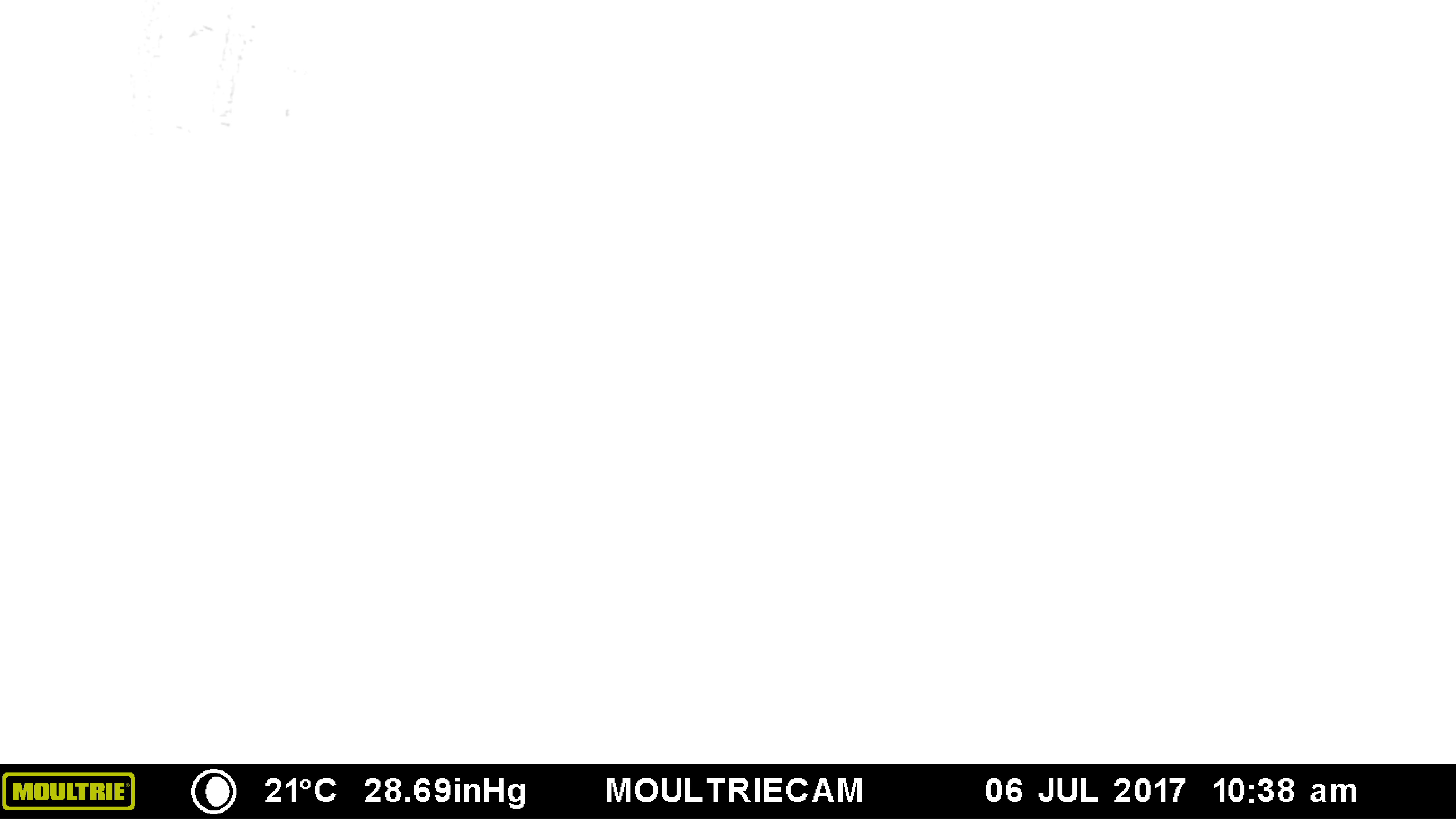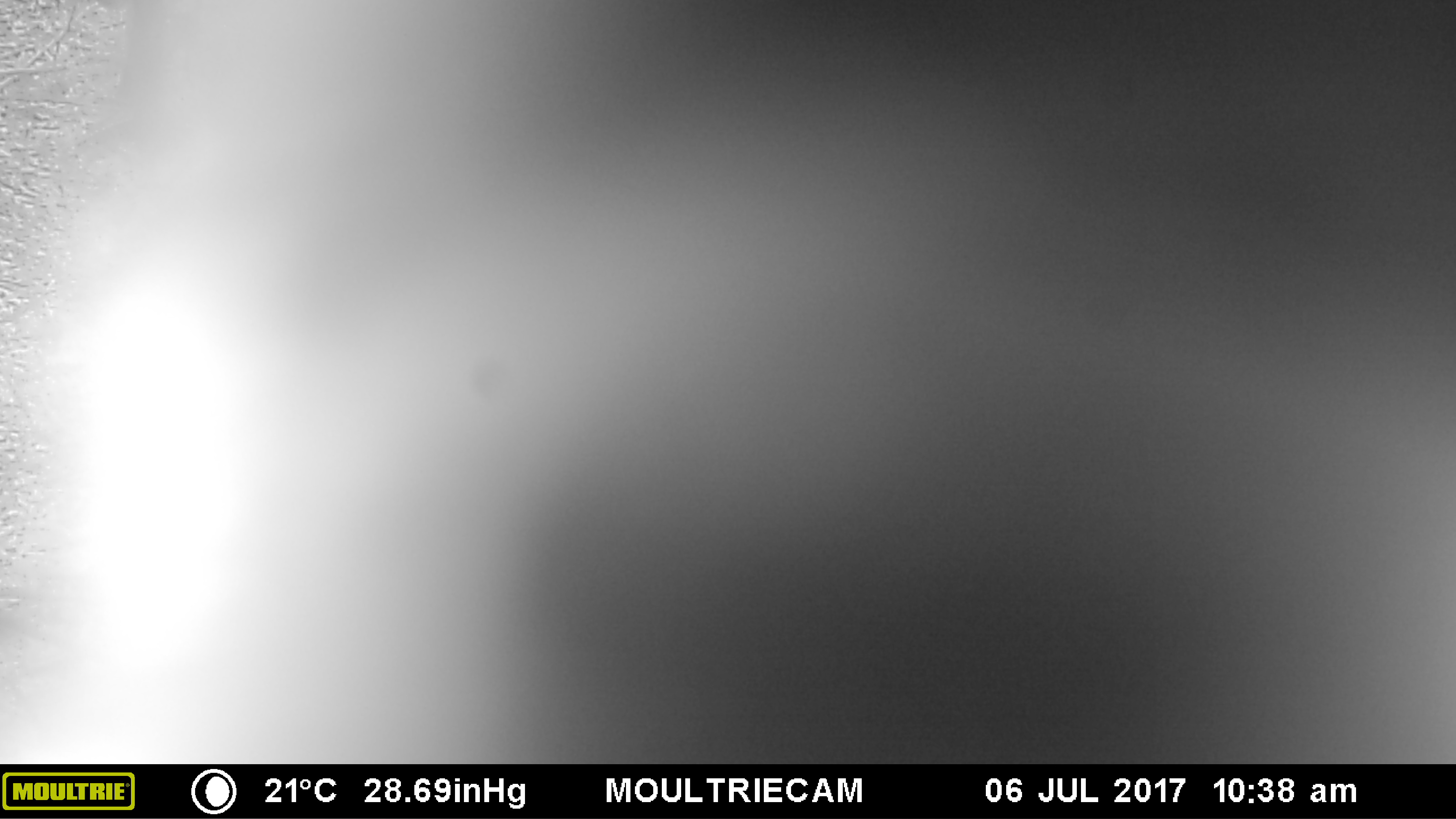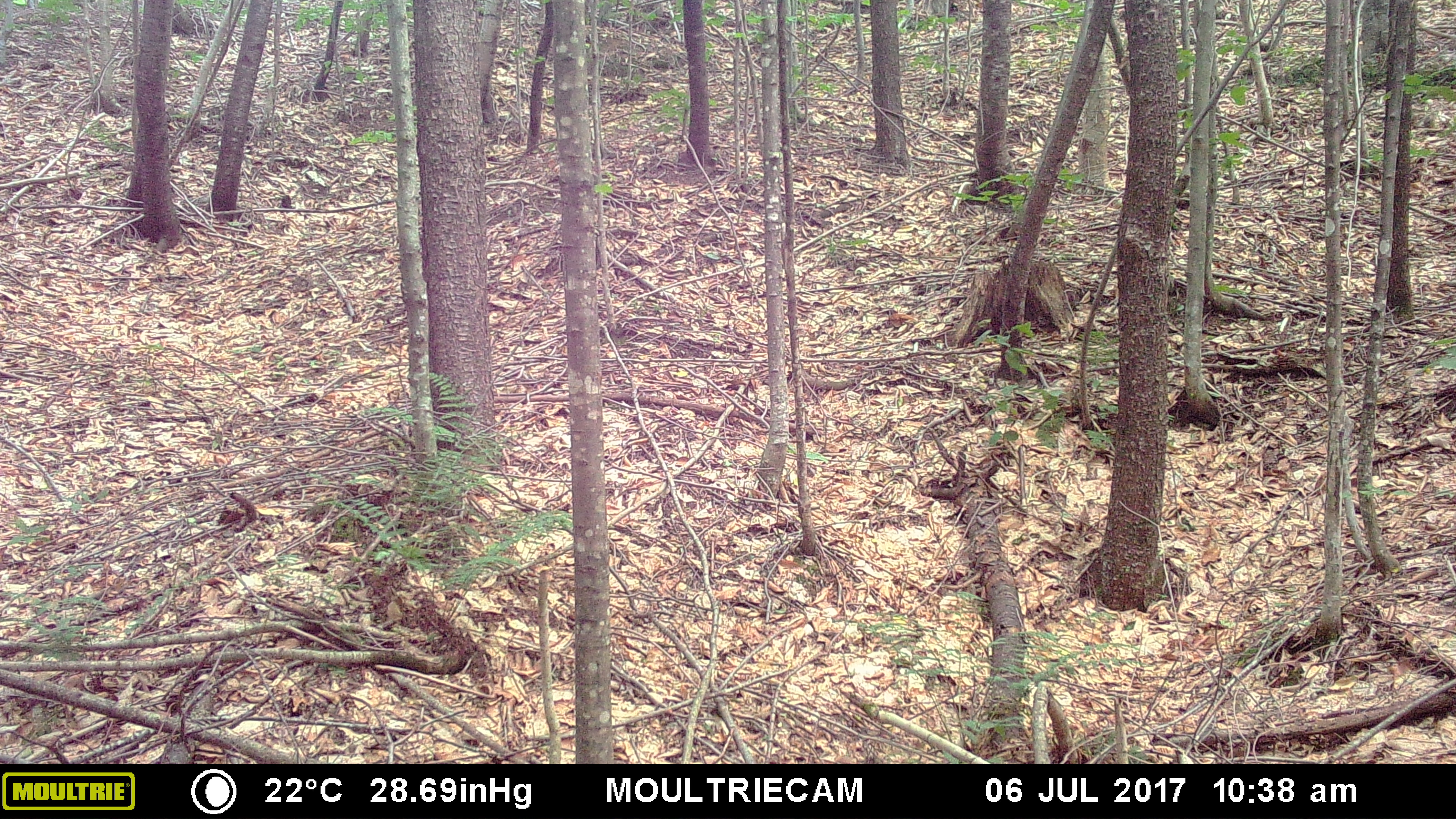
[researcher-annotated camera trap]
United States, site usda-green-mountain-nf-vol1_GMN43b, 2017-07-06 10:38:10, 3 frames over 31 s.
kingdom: Animalia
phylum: Chordata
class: Mammalia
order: Carnivora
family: Ursidae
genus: Ursus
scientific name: Ursus americanus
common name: black bear